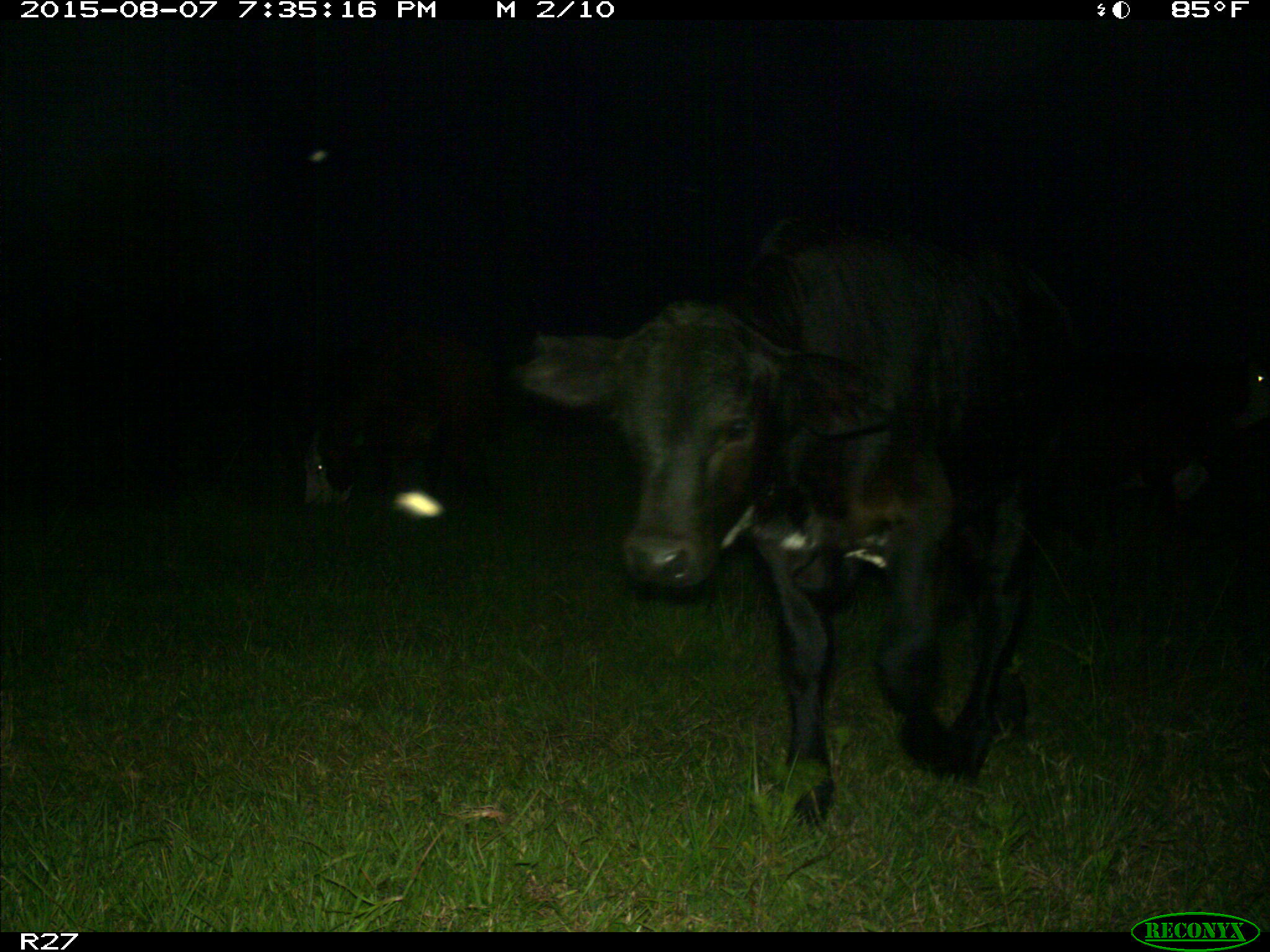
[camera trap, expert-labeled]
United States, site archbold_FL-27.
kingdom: Animalia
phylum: Chordata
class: Mammalia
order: Artiodactyla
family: Bovidae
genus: Bos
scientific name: Bos taurus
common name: domestic cow